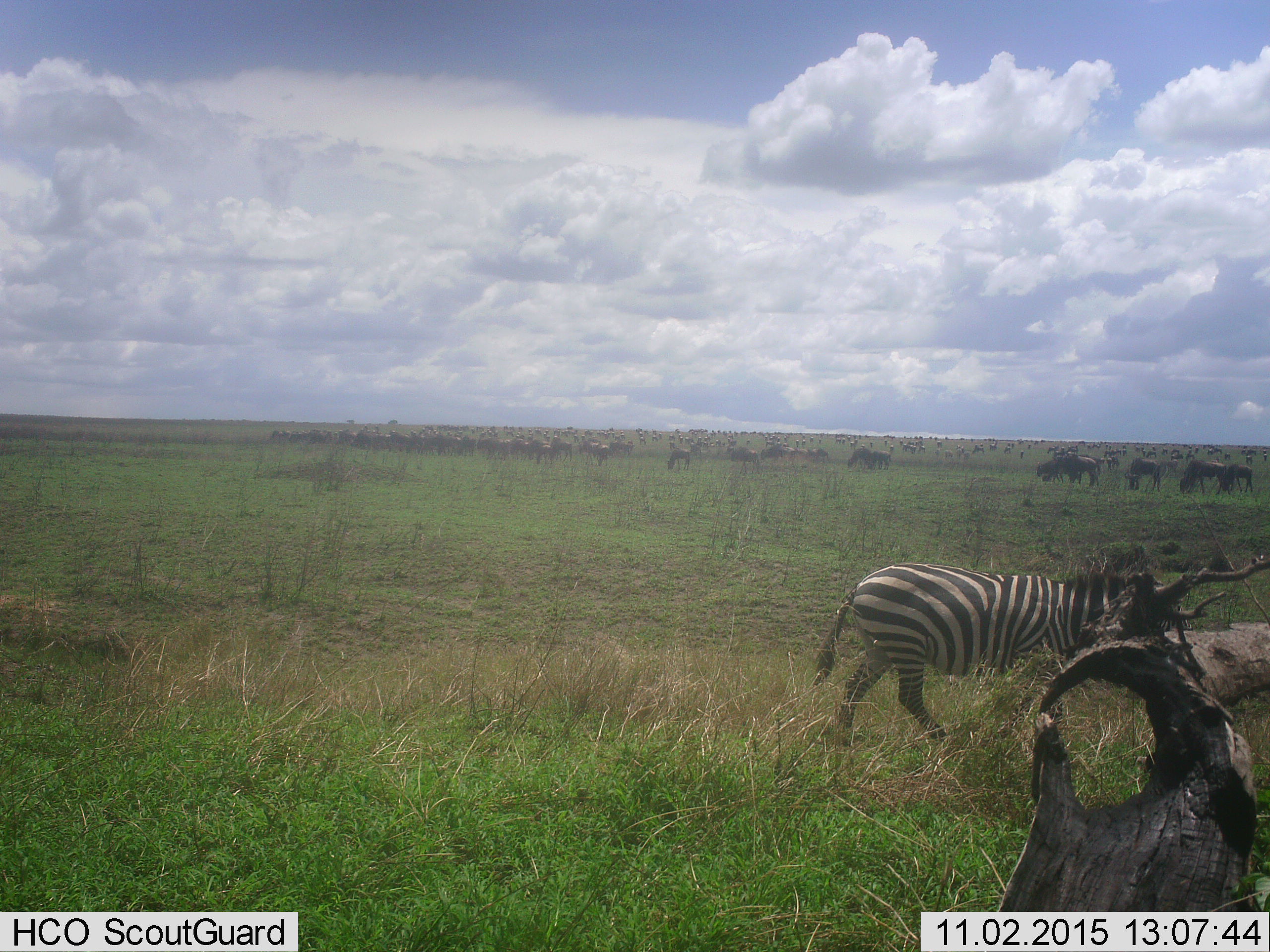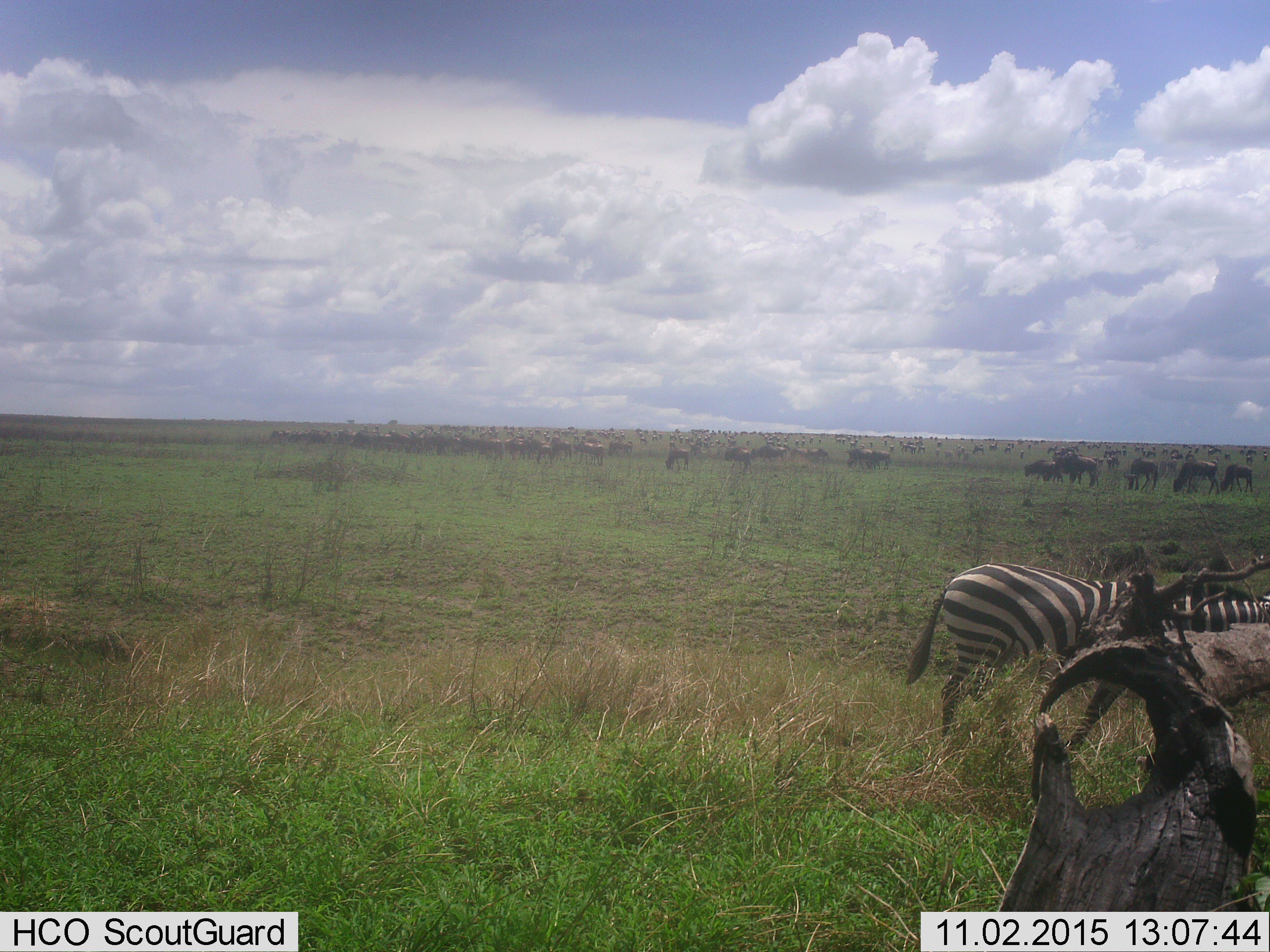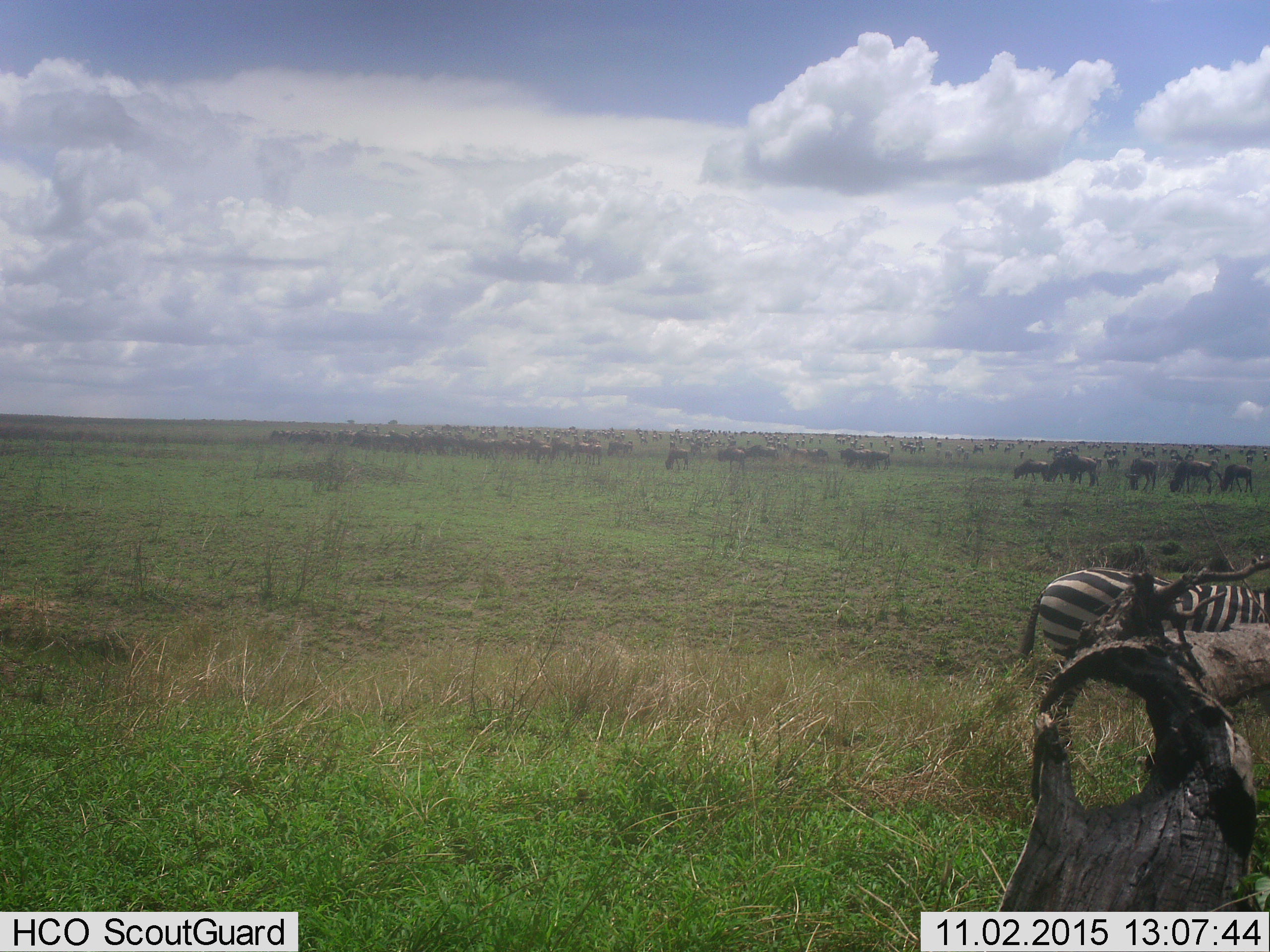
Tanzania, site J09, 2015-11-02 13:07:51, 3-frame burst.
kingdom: Animalia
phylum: Chordata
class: Mammalia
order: Artiodactyla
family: Bovidae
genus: Connochaetes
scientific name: Connochaetes taurinus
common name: blue wildebeest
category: wildebeest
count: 51+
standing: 75%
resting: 25%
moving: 62%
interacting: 12%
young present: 12%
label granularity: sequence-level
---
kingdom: Animalia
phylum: Chordata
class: Mammalia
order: Perissodactyla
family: Equidae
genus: Equus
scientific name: Equus quagga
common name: plains zebra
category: zebra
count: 1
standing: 11%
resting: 0%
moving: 89%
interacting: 0%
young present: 0%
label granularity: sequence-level